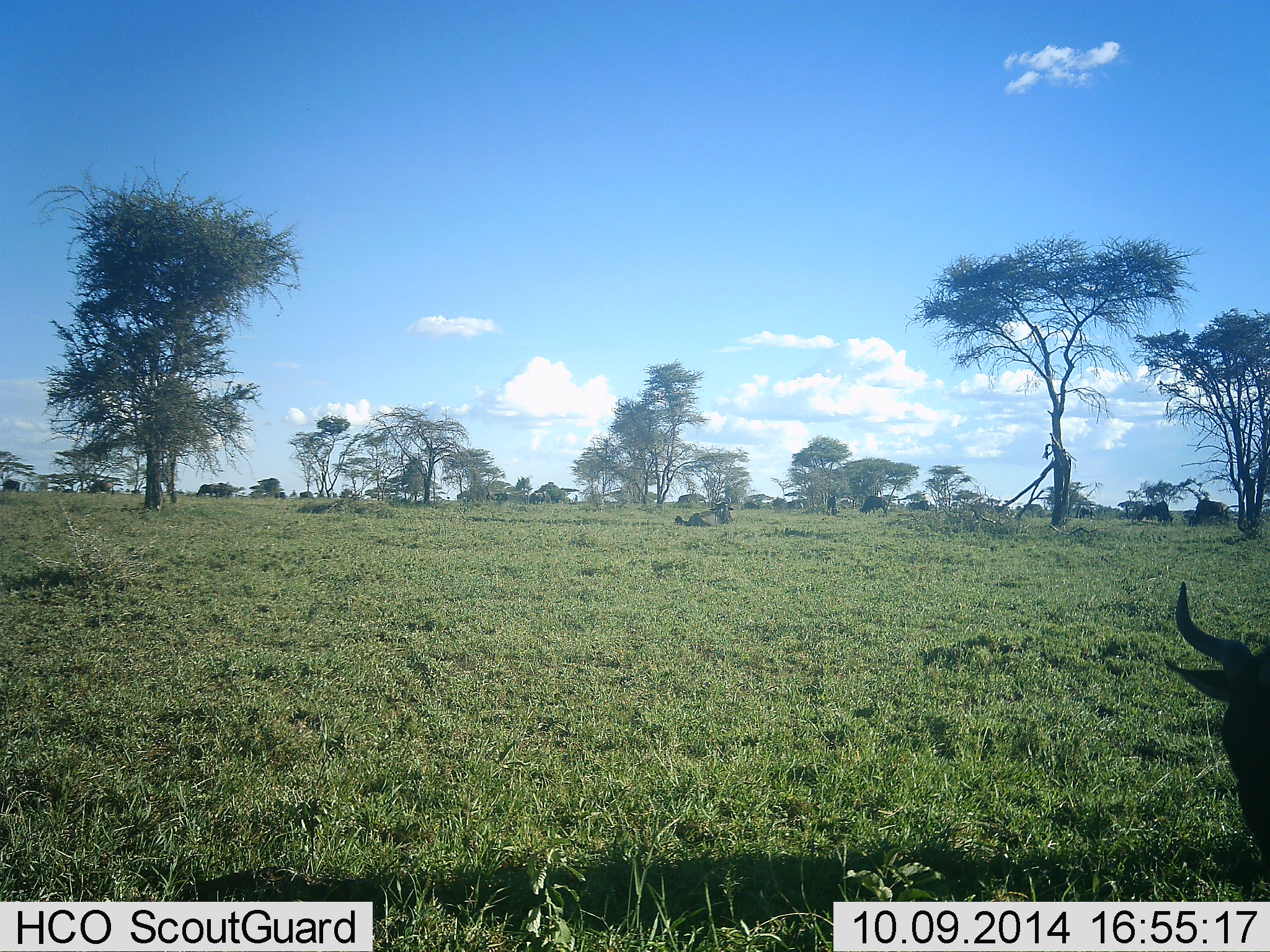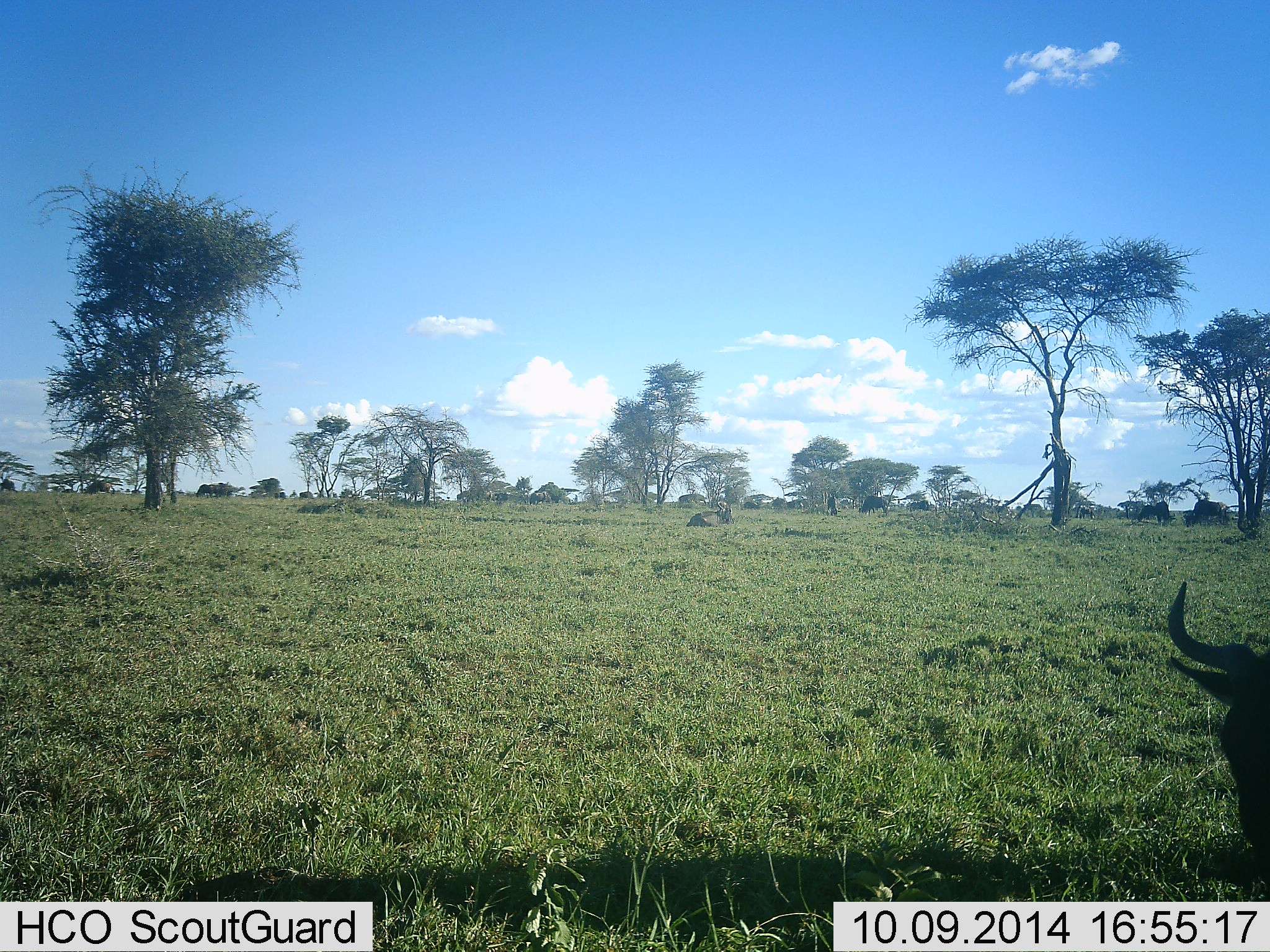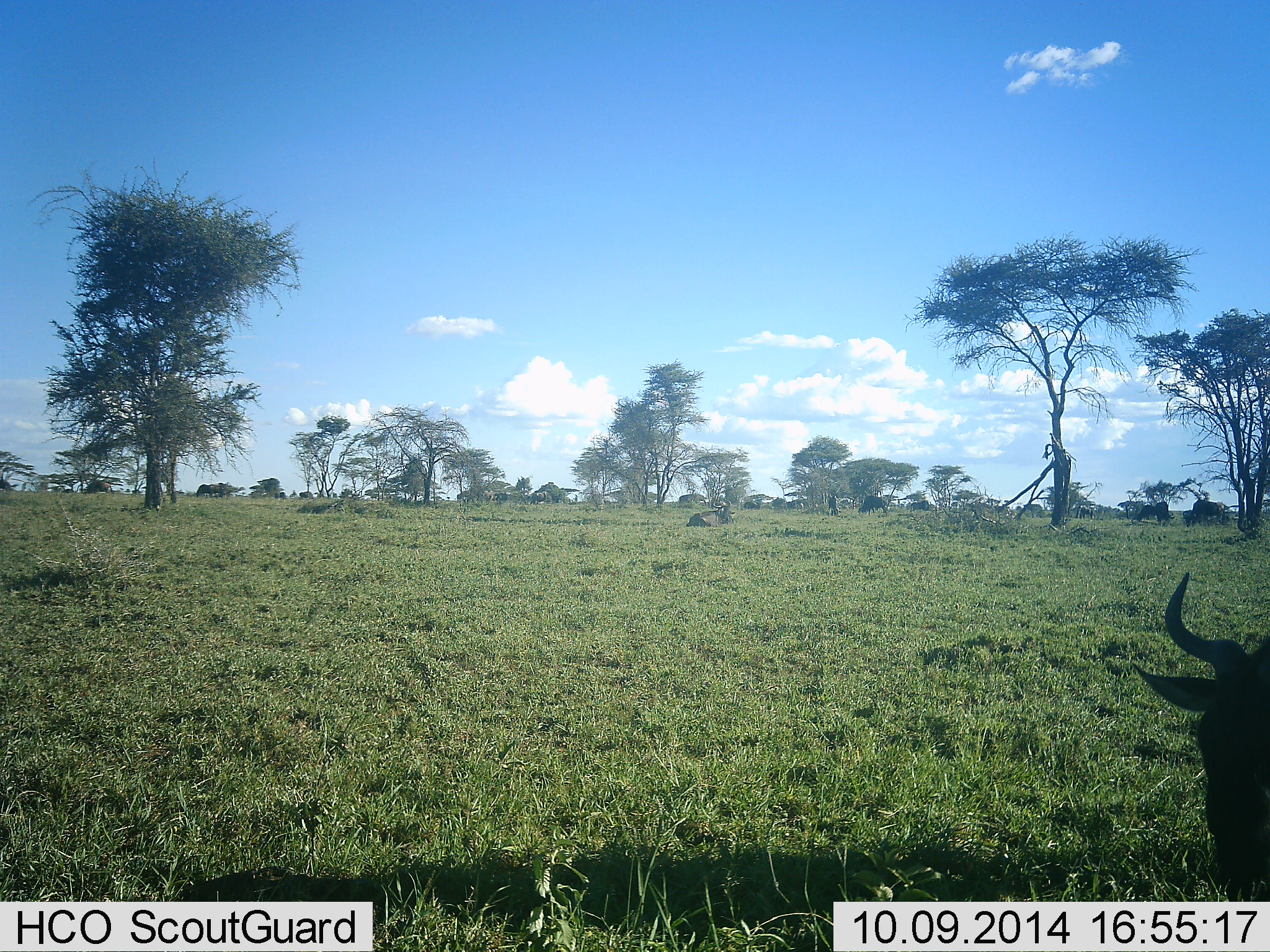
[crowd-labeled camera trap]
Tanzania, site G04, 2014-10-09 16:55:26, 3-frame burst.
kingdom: Animalia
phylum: Chordata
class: Mammalia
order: Artiodactyla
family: Bovidae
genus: Connochaetes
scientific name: Connochaetes taurinus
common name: blue wildebeest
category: wildebeest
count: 8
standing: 50%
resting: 60%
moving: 30%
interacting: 0%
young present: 0%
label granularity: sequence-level